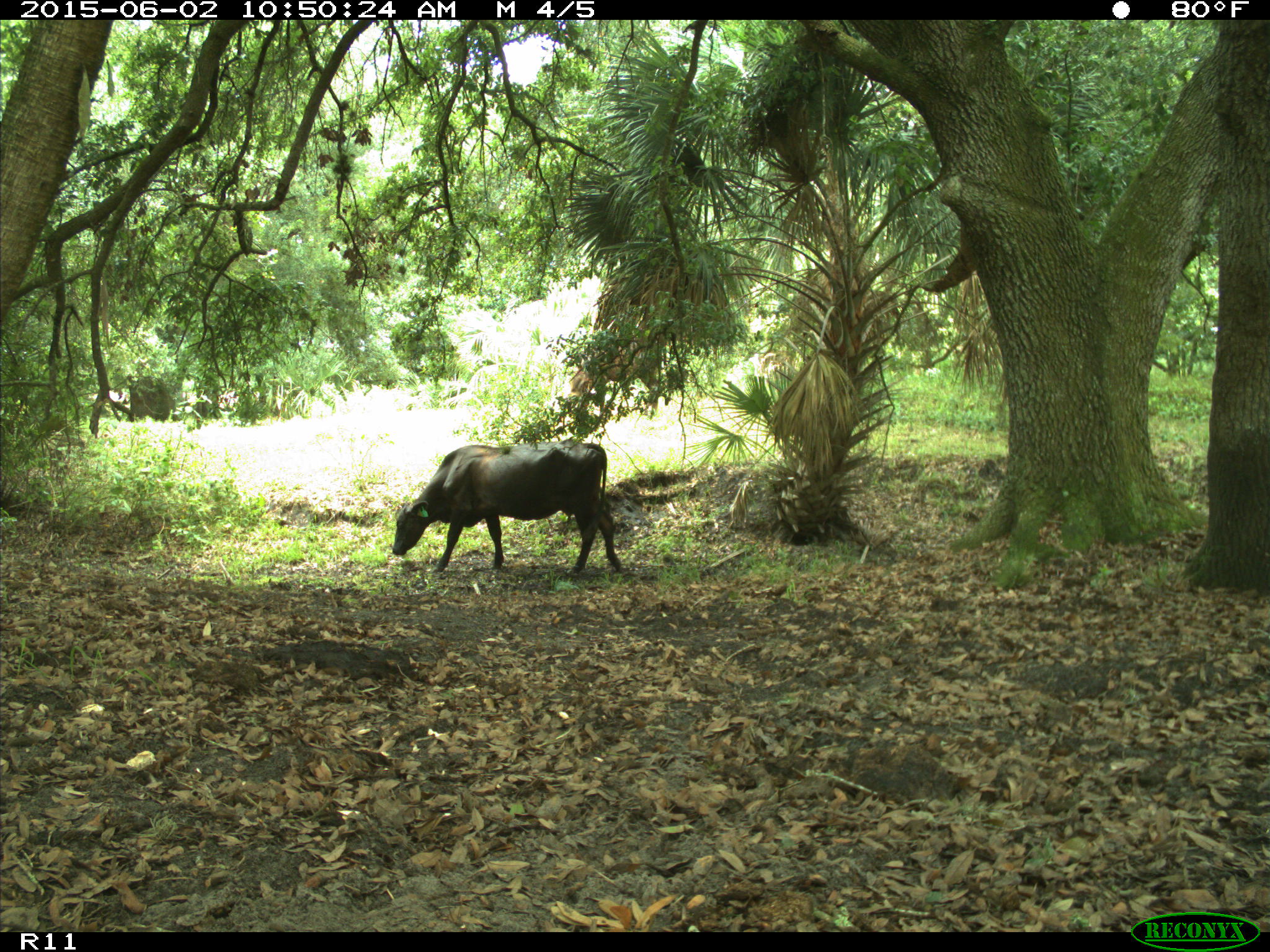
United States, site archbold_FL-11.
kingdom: Animalia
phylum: Chordata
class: Mammalia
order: Artiodactyla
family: Bovidae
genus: Bos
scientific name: Bos taurus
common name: domestic cow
Bos taurus (domestic cow).